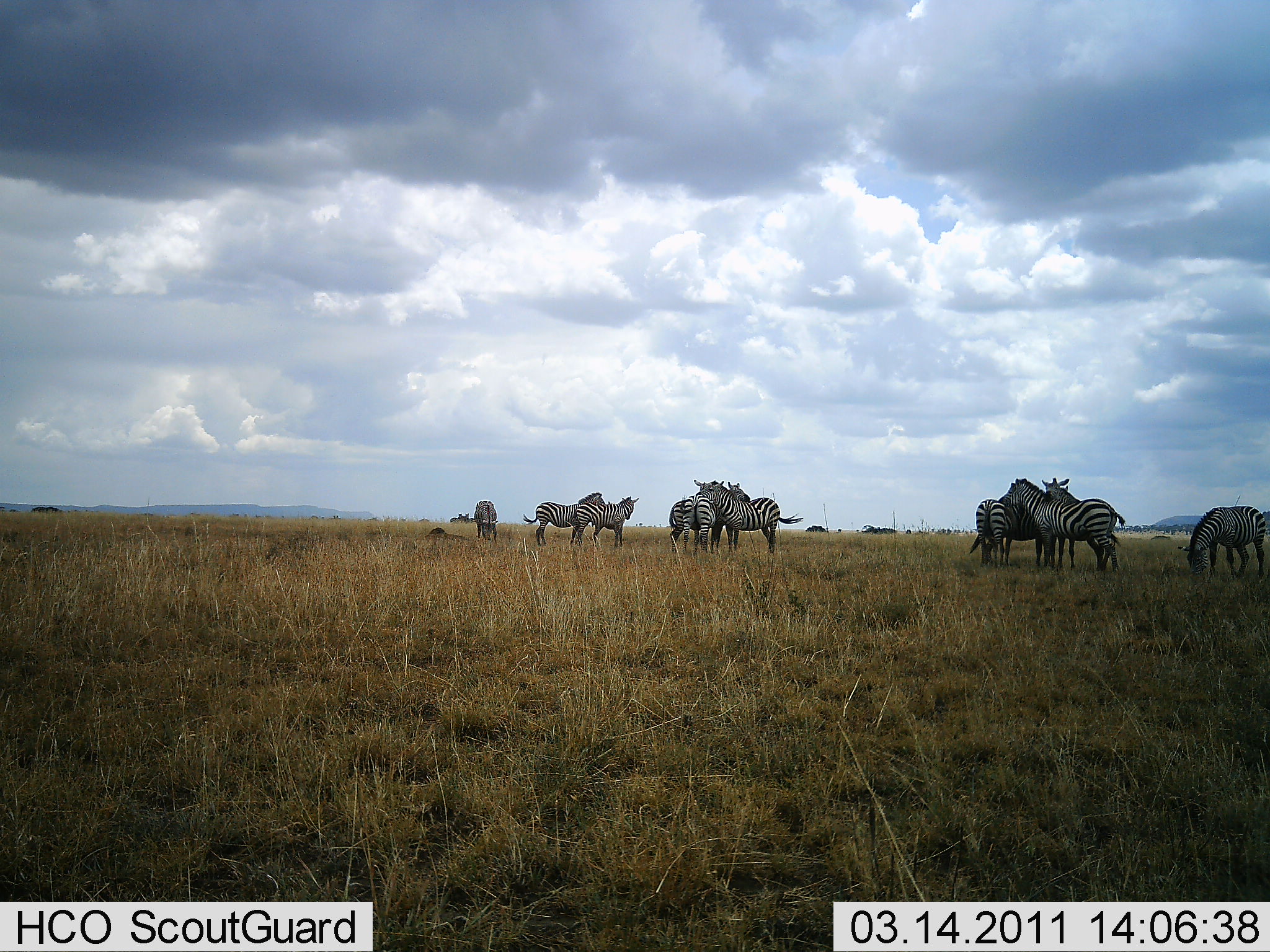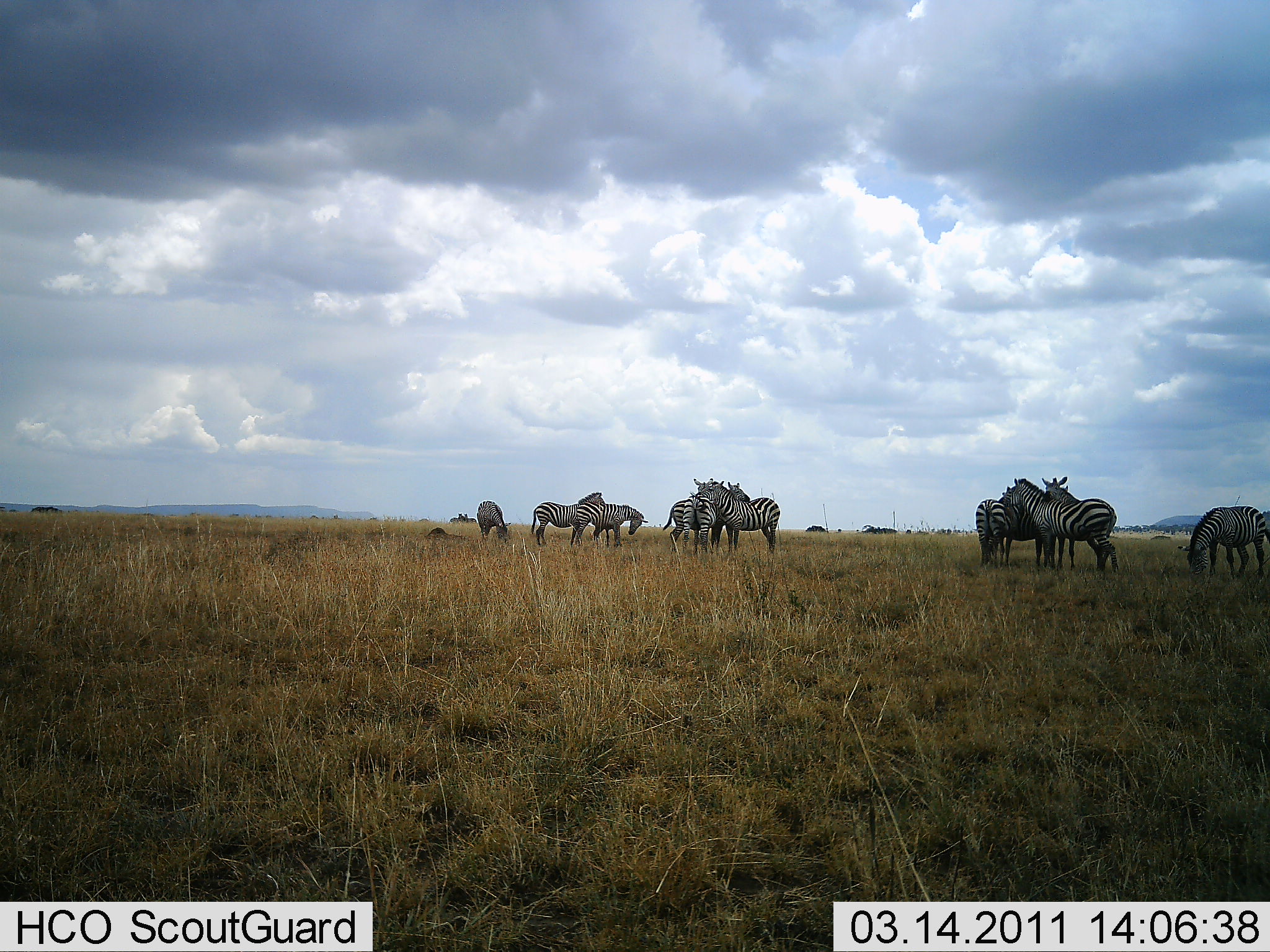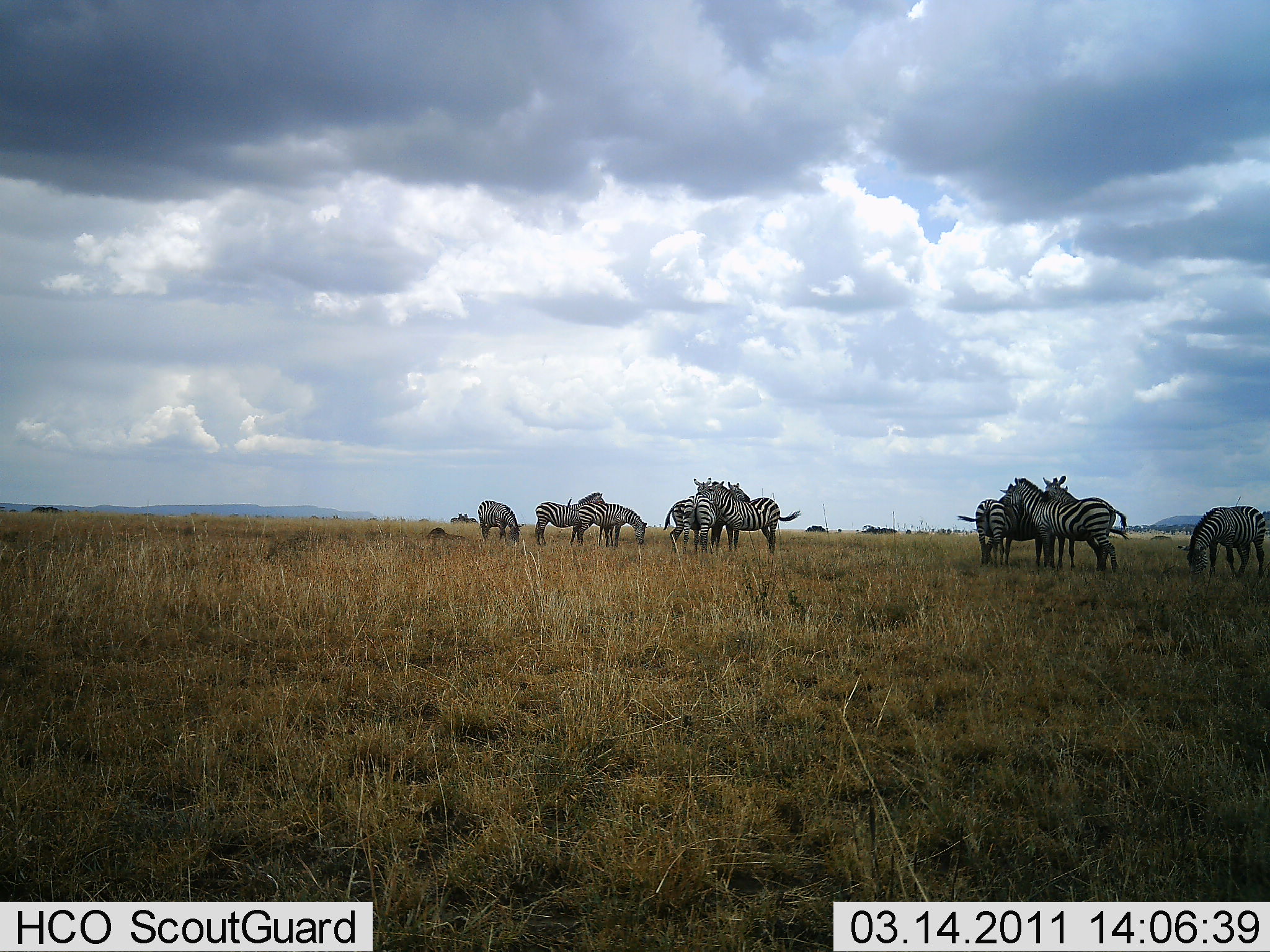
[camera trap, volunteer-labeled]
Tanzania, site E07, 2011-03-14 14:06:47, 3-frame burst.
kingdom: Animalia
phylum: Chordata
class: Mammalia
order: Perissodactyla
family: Equidae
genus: Equus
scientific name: Equus quagga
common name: plains zebra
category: zebra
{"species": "zebra (plains zebra) (Equus quagga)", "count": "11-50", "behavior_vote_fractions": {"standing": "70%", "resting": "0%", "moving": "10%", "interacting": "40%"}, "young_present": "0%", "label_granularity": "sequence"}